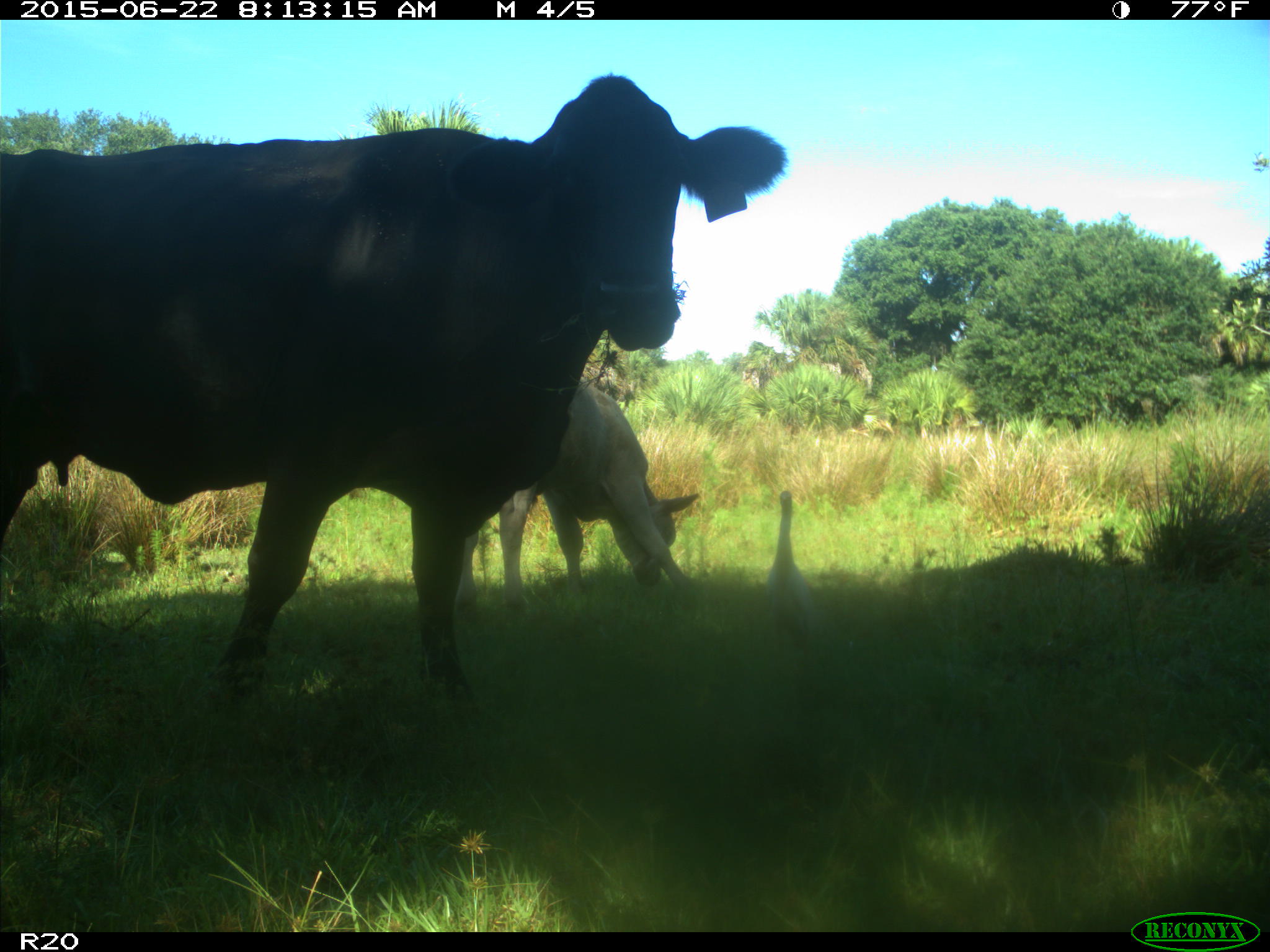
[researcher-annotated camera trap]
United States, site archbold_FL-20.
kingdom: Animalia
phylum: Chordata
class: Mammalia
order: Artiodactyla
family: Bovidae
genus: Bos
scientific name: Bos taurus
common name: domestic cow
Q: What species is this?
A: Bos taurus (domestic cow).